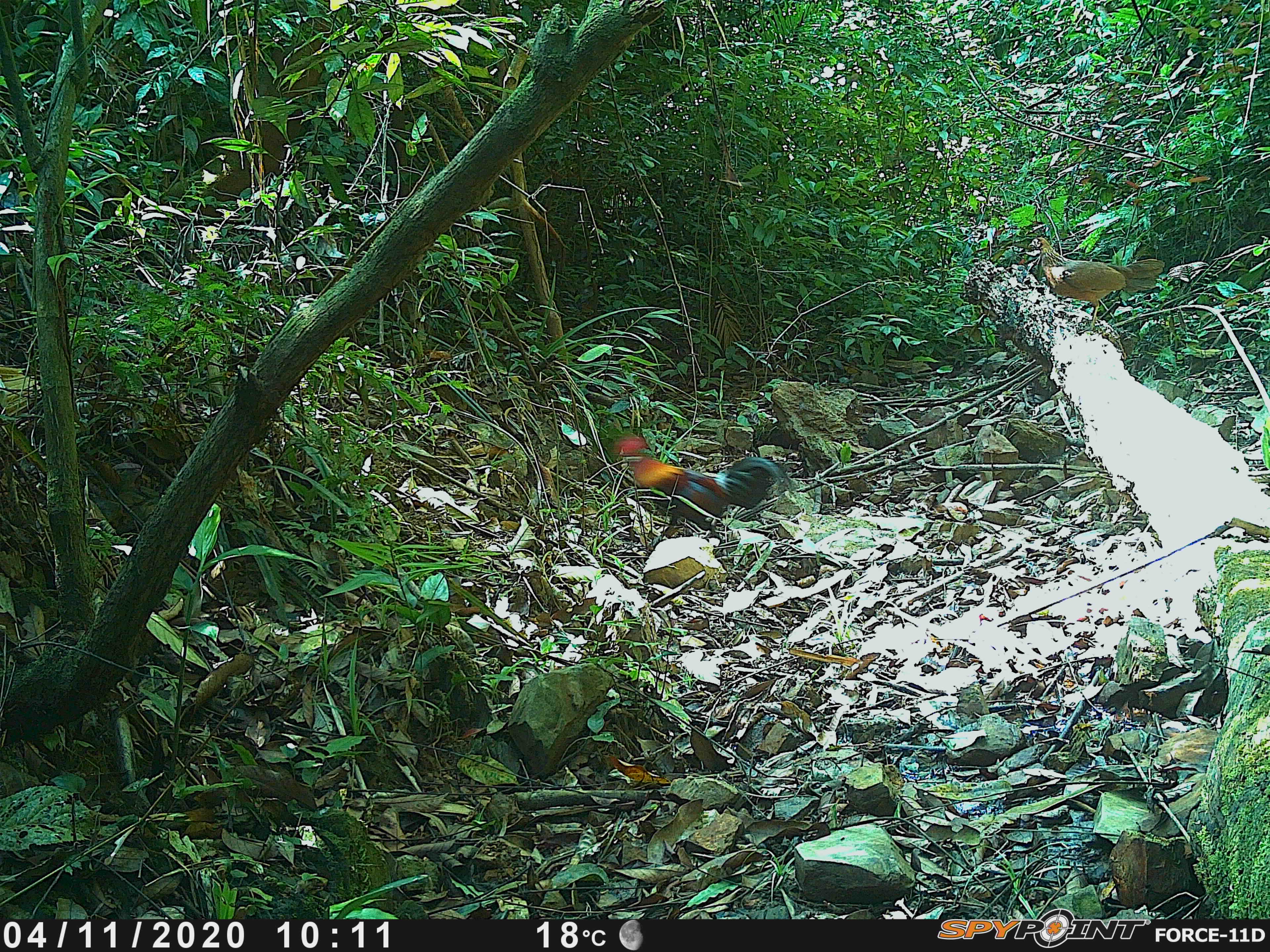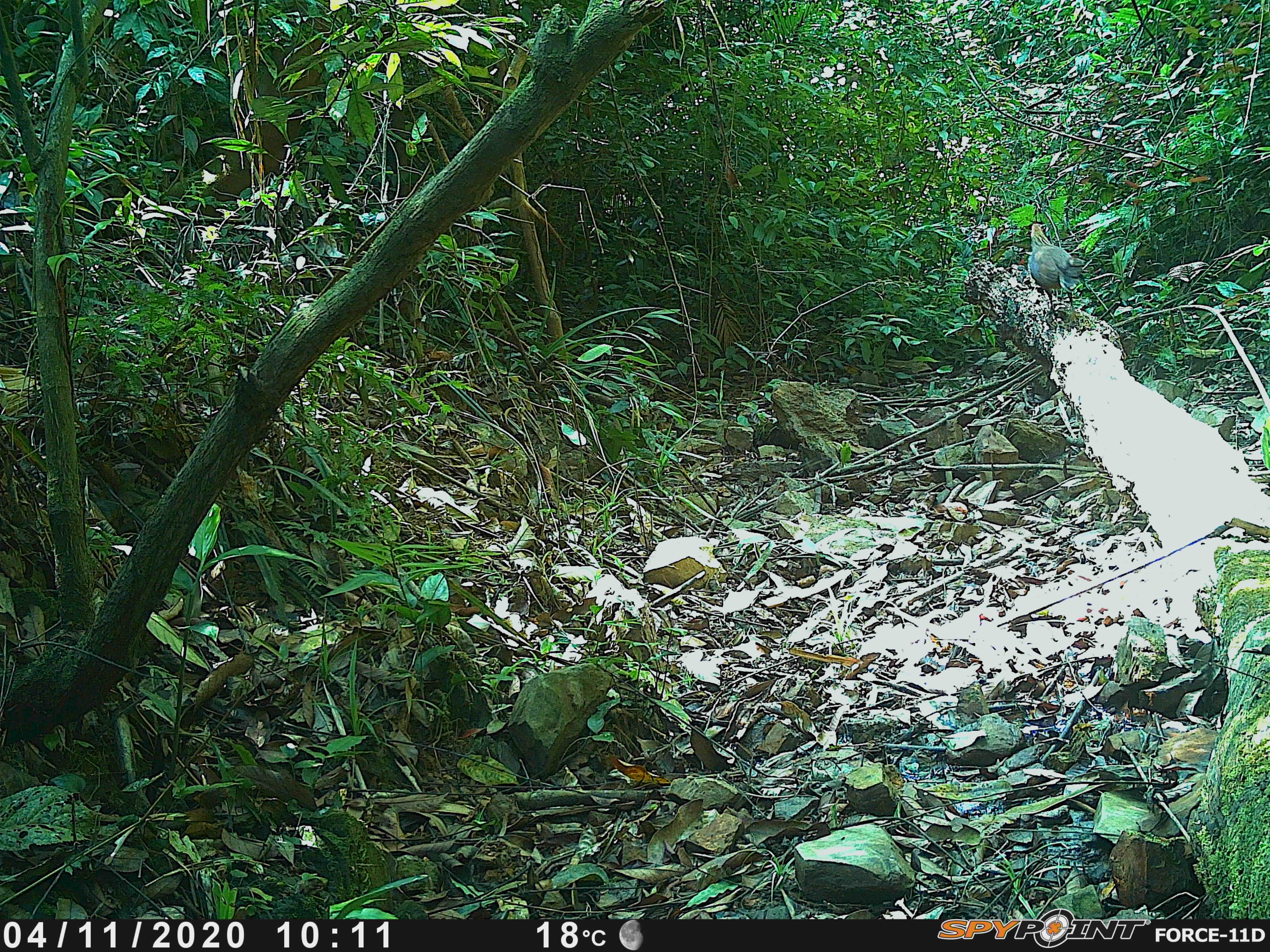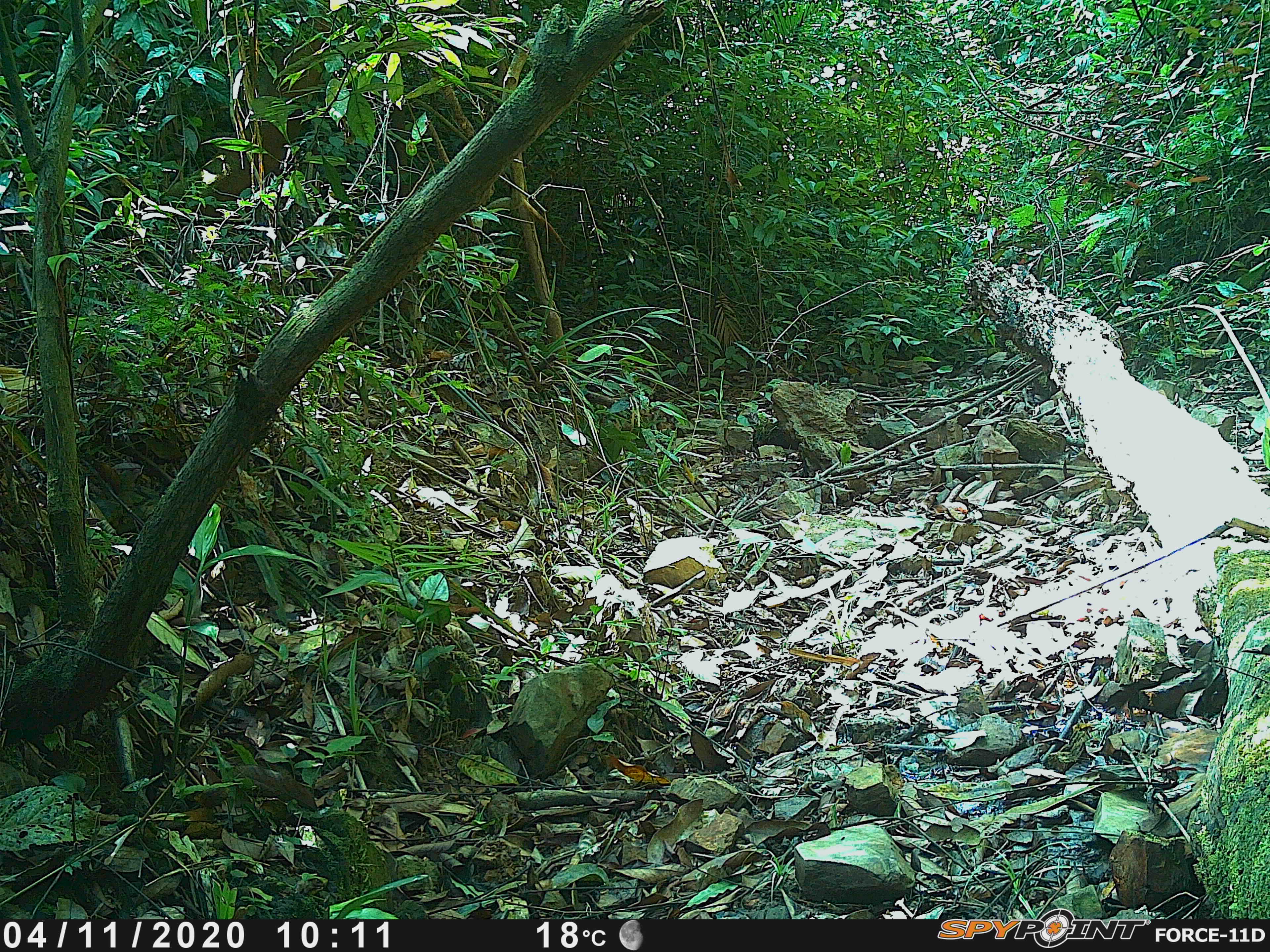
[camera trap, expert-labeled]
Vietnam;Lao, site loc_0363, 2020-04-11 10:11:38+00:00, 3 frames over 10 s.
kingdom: Animalia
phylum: Chordata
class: Aves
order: Galliformes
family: Phasianidae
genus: Gallus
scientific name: Gallus gallus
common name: red junglefowl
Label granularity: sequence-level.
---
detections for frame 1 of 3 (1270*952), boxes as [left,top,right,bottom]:
red junglefowl: [610,435,793,538]; [1028,237,1165,333]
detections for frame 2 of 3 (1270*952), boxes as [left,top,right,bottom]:
red junglefowl: [1029,223,1086,324]